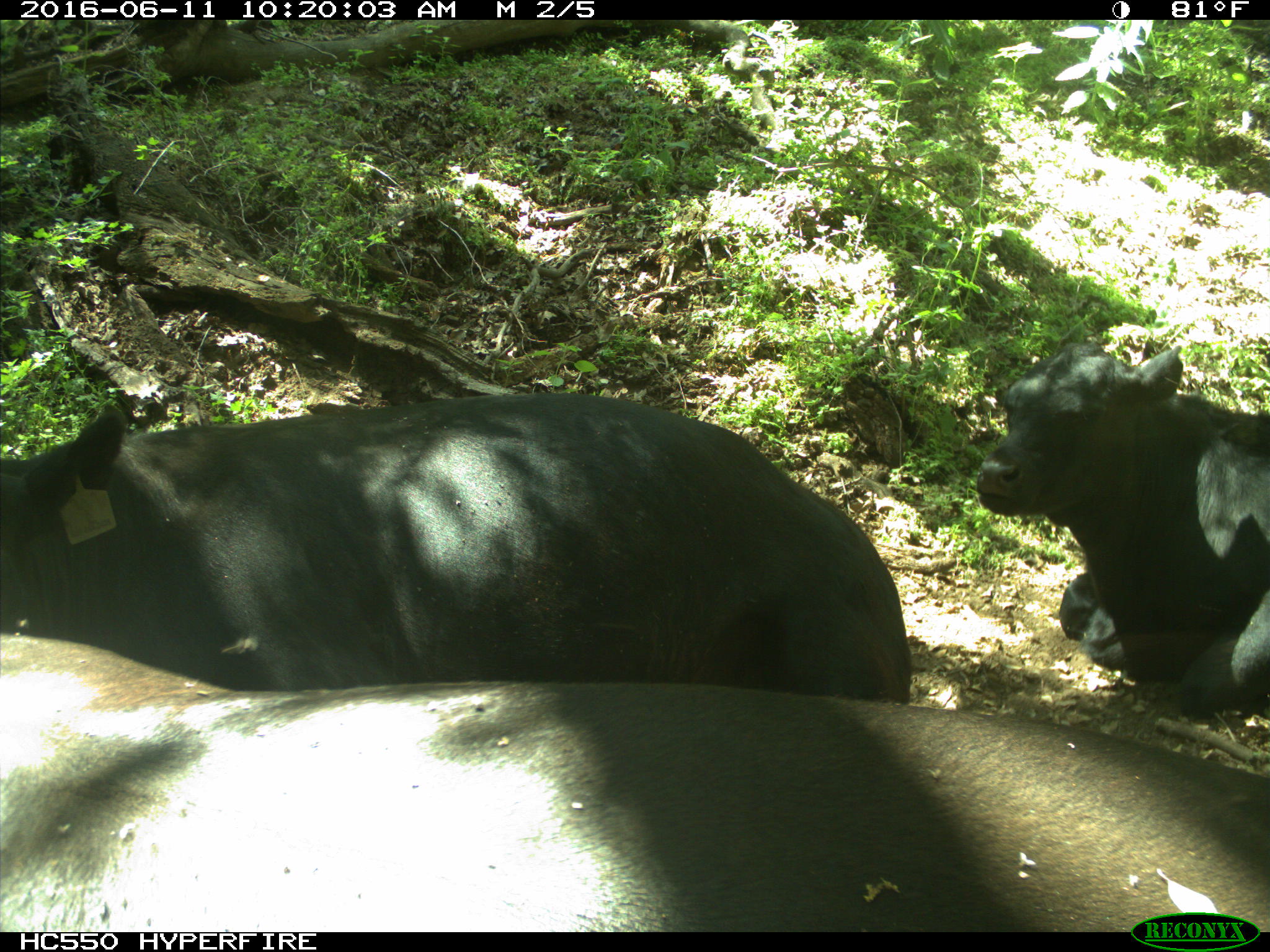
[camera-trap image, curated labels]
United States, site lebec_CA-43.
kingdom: Animalia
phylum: Chordata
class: Mammalia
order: Artiodactyla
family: Bovidae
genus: Bos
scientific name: Bos taurus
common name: domestic cow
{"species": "Bos taurus (domestic cow)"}